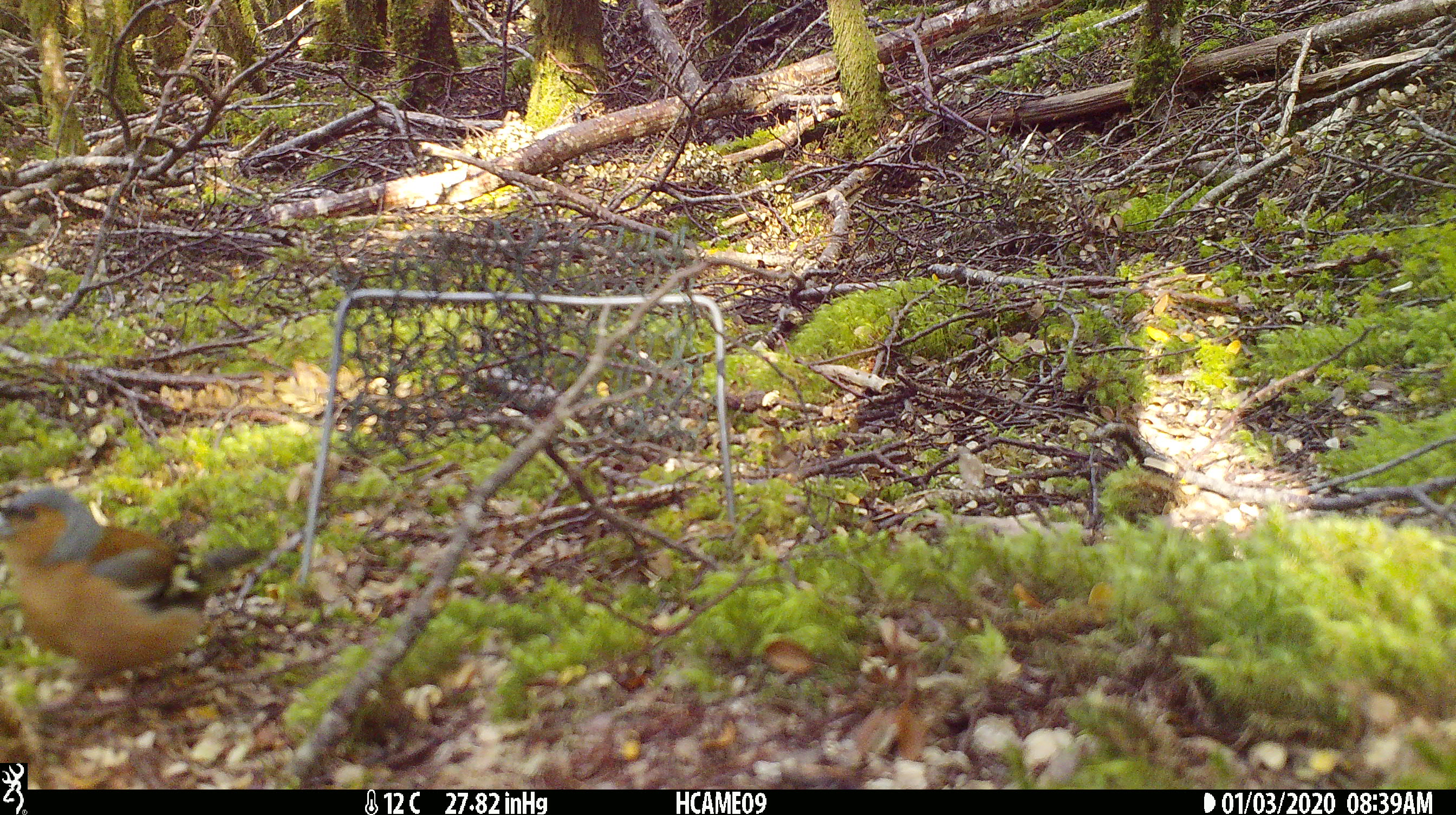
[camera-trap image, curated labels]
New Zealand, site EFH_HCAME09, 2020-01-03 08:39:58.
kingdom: Animalia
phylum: Chordata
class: Aves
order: Passeriformes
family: Fringillidae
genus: Fringilla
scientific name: Fringilla coelebs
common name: common chaffinch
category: chaffinch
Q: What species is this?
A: Chaffinch (common chaffinch) (Fringilla coelebs).